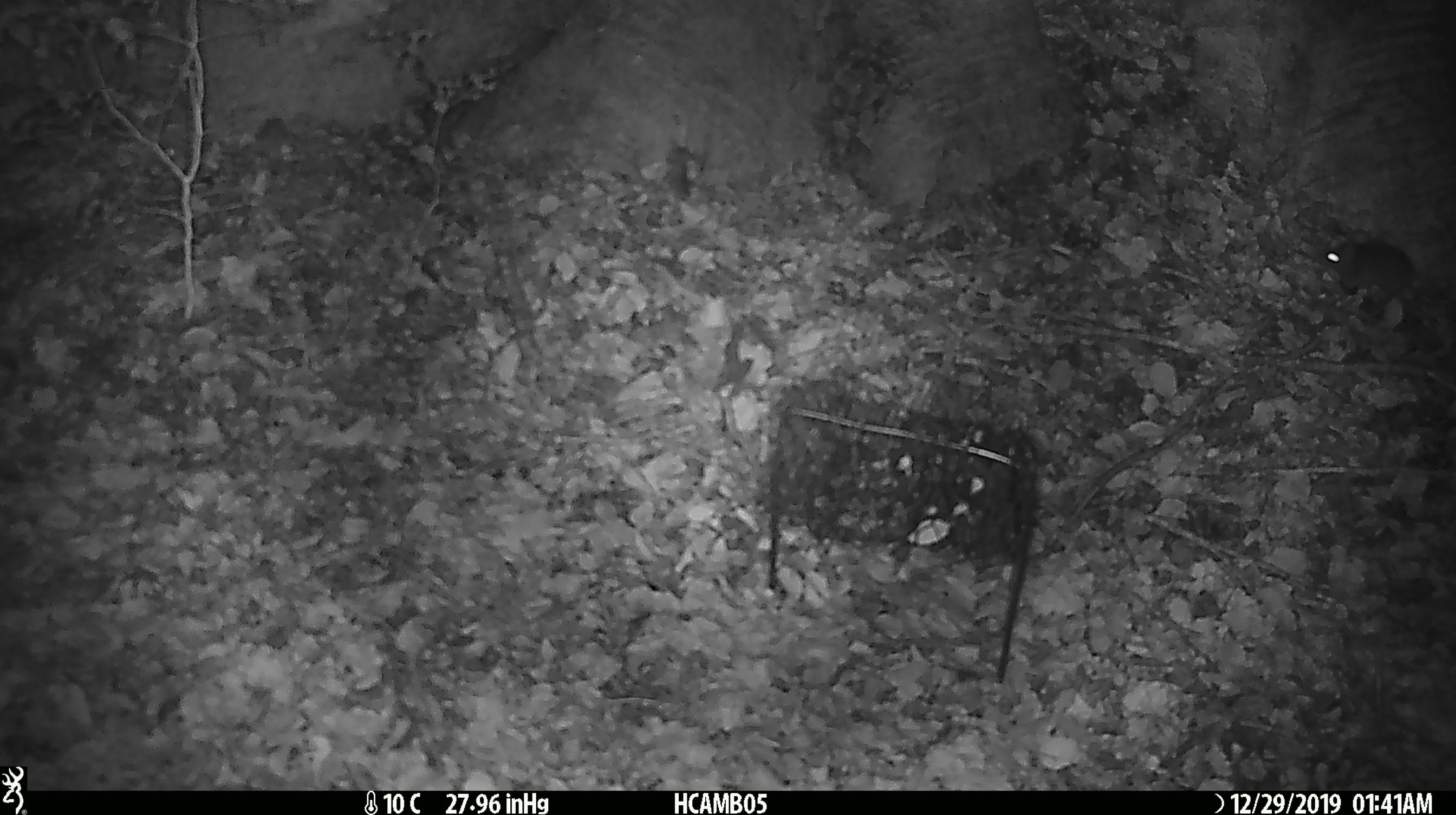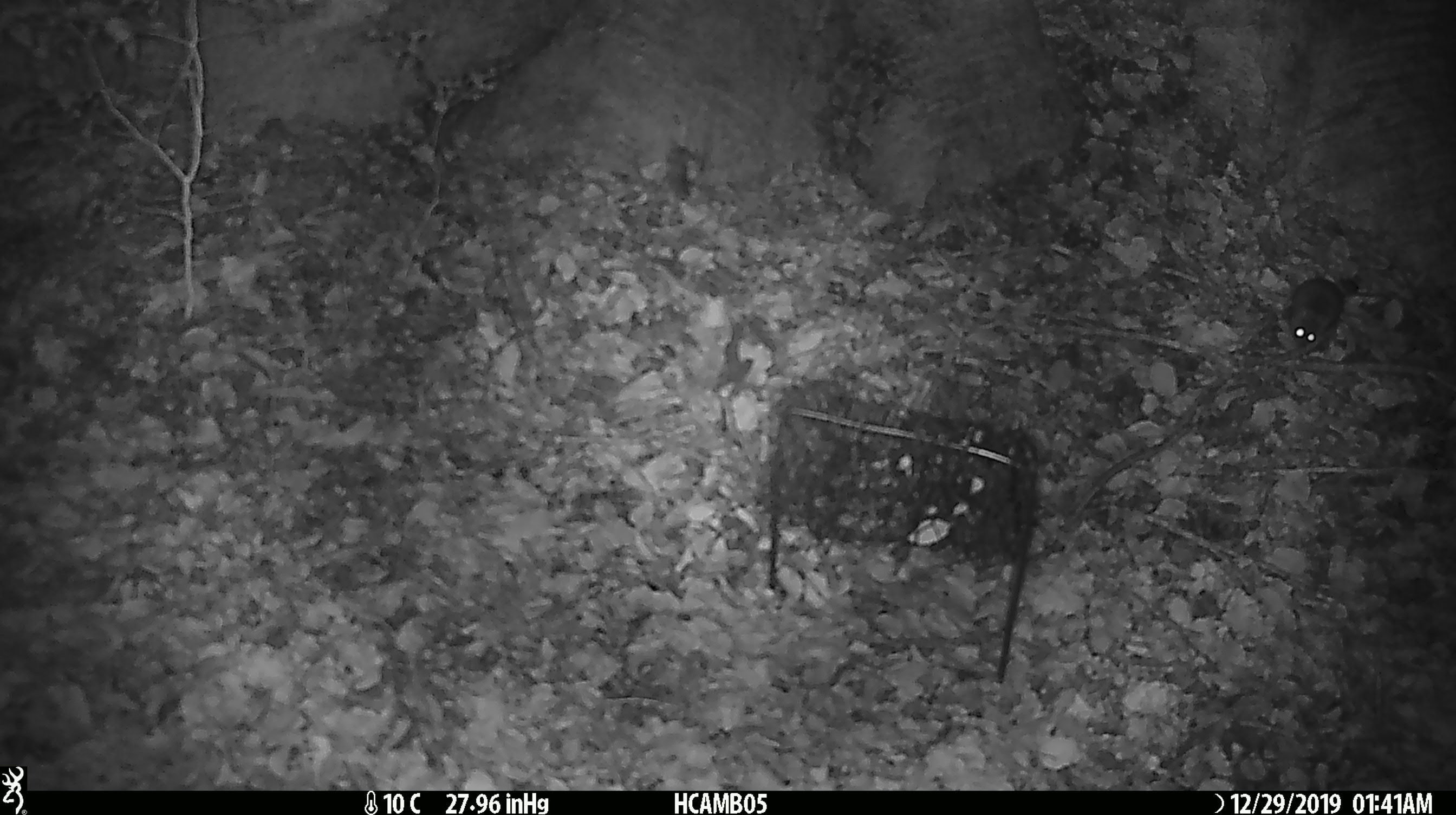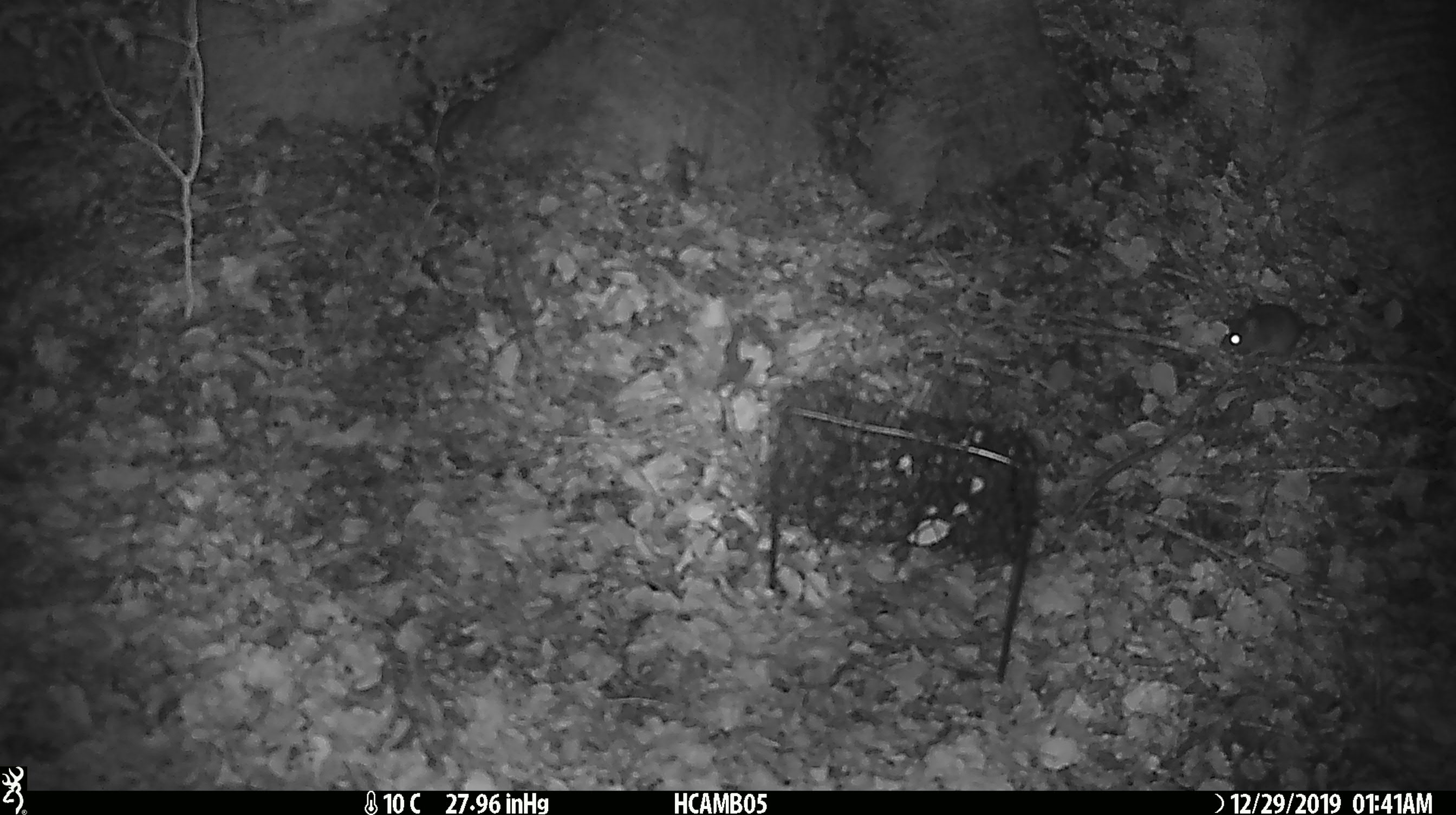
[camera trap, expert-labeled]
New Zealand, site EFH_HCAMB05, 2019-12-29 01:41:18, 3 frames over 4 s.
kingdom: Animalia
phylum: Chordata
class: Mammalia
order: Rodentia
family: Muridae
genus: Mus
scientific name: Mus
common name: mouse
Mouse (Mus).